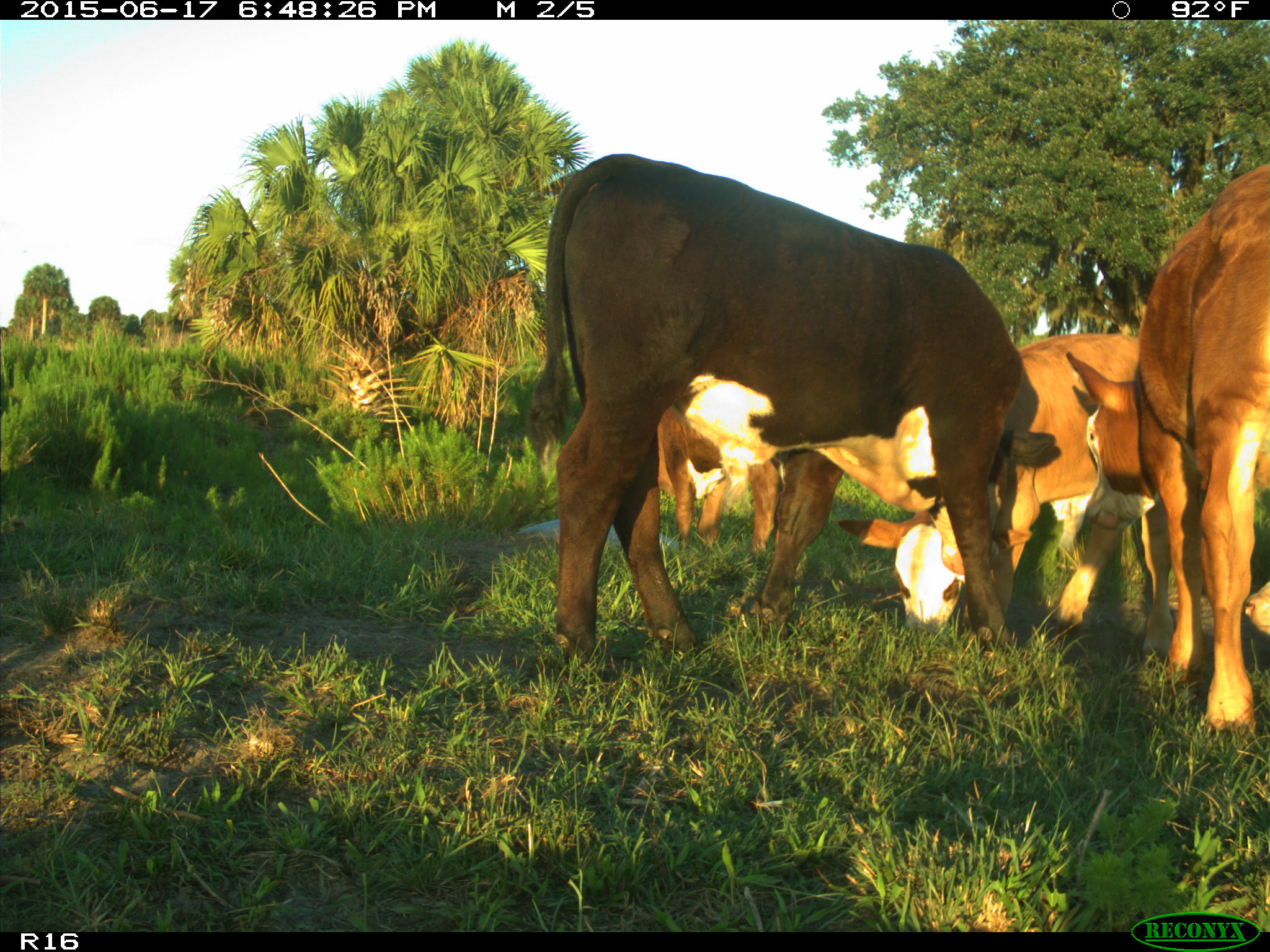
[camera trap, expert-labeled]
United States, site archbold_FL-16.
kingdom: Animalia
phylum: Chordata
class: Mammalia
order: Artiodactyla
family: Bovidae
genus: Bos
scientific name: Bos taurus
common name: domestic cow